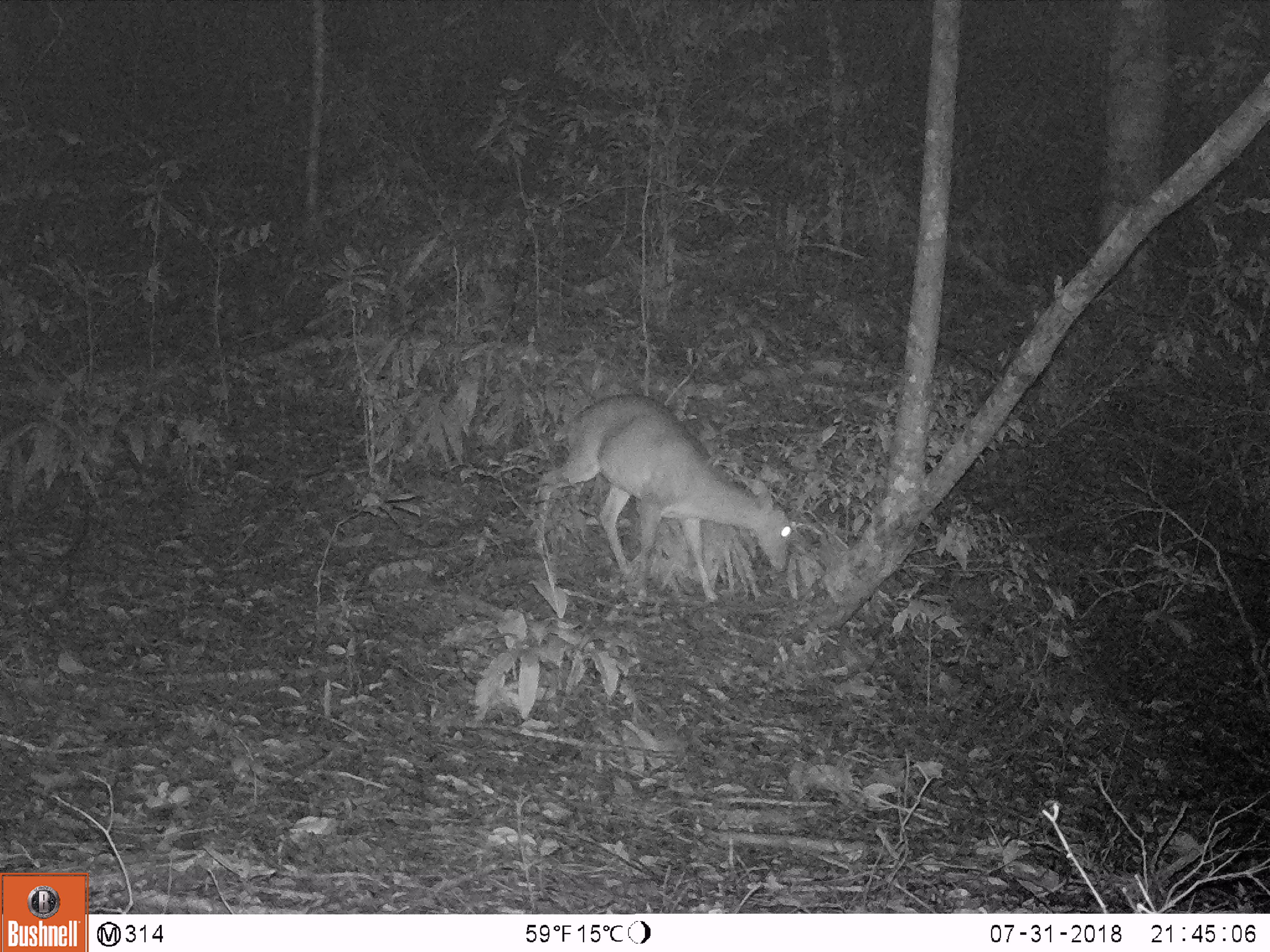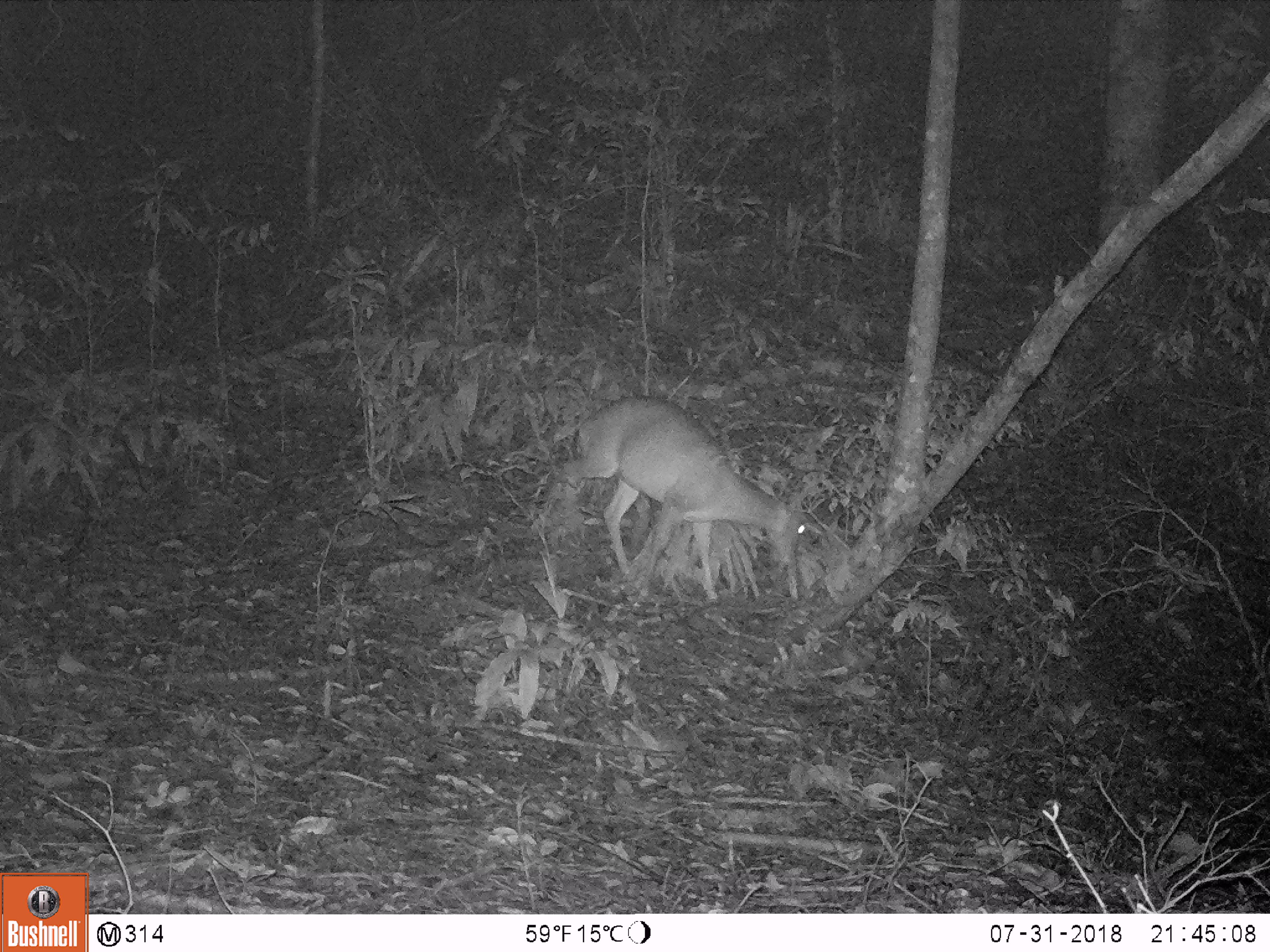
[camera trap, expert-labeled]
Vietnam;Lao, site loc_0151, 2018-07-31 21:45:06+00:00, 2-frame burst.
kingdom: Animalia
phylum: Chordata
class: Mammalia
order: Artiodactyla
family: Cervidae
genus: Muntiacus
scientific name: Muntiacus vuquangensis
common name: large-antlered muntjac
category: large antlered muntjac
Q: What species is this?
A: Large antlered muntjac (large-antlered muntjac) (Muntiacus vuquangensis).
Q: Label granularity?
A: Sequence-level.